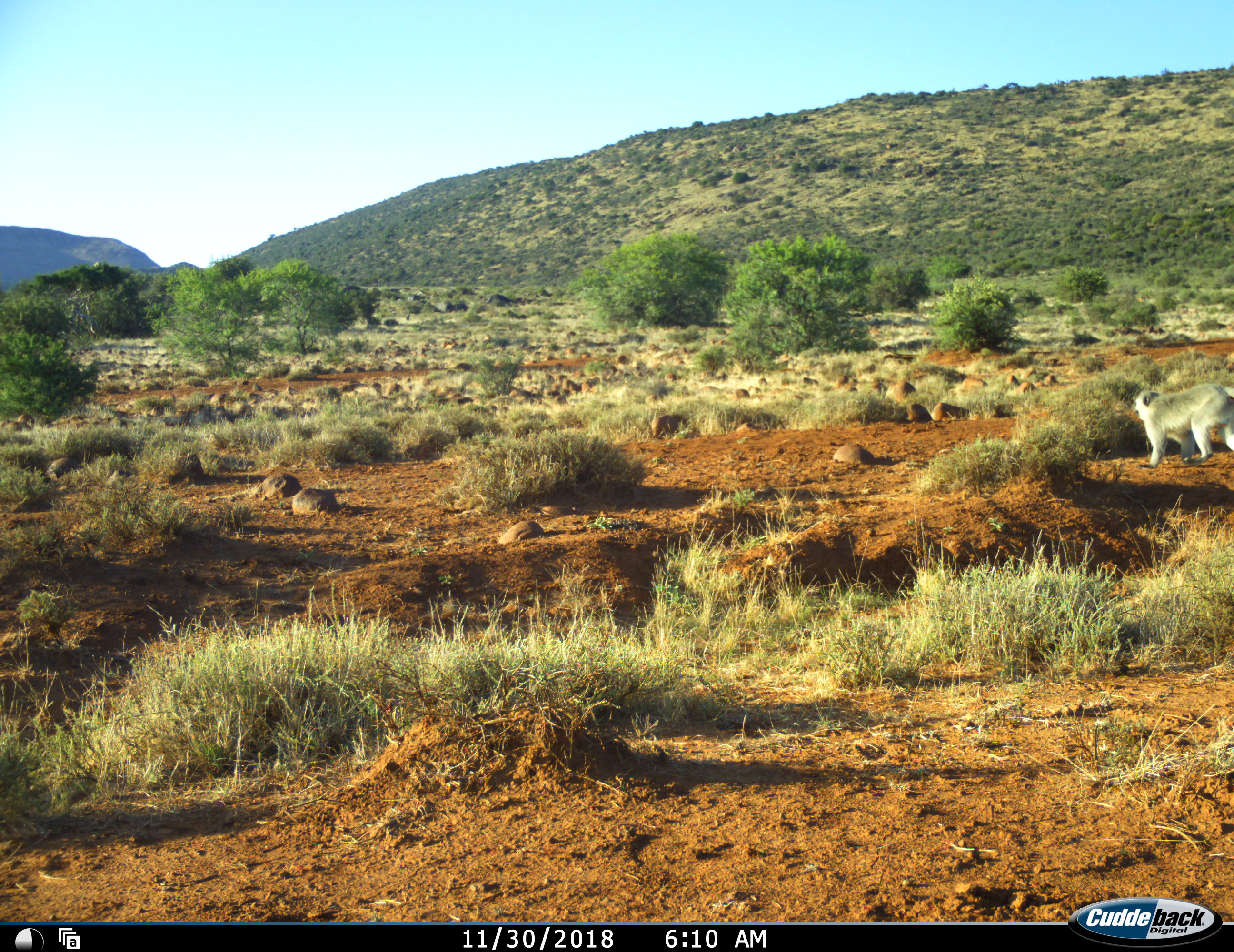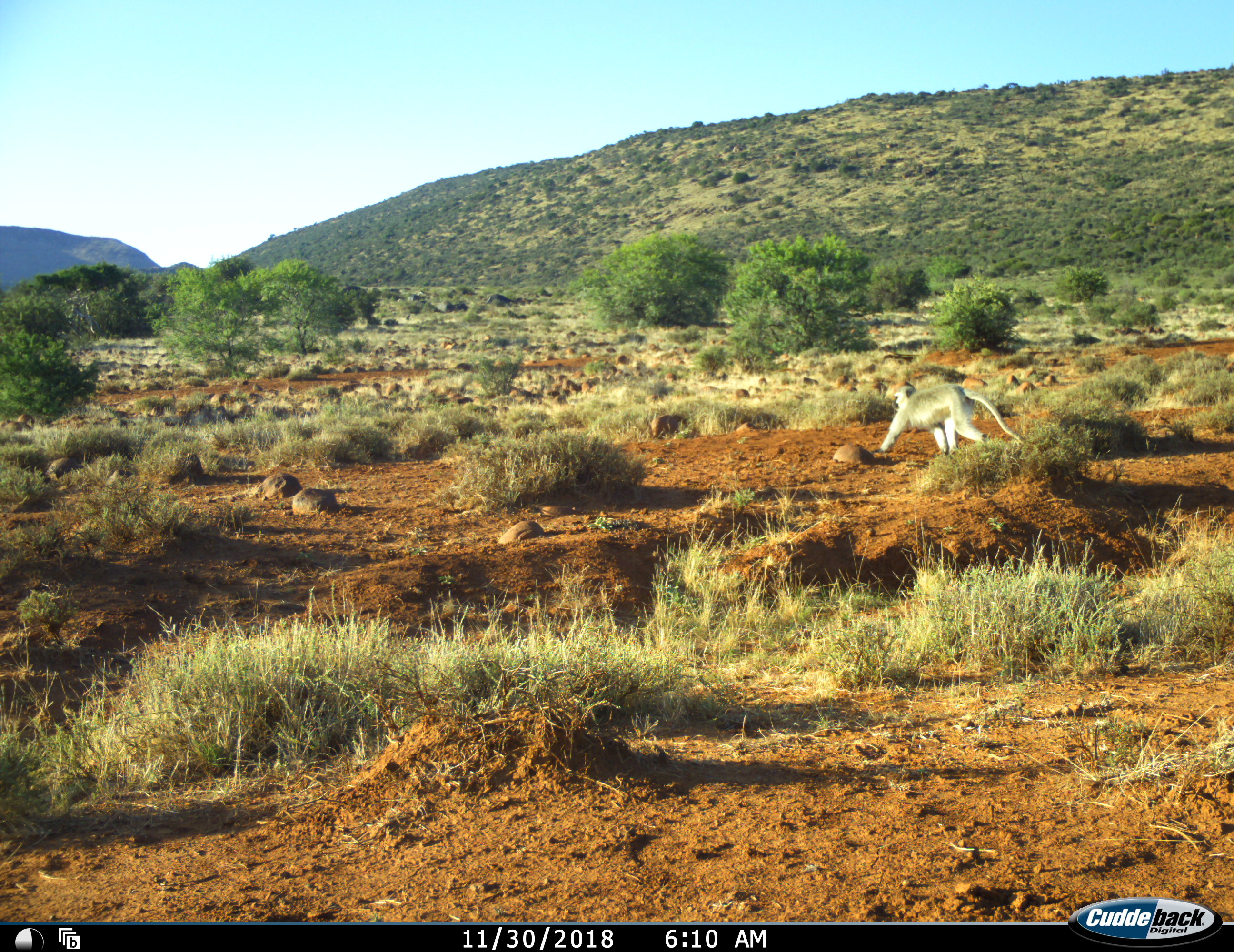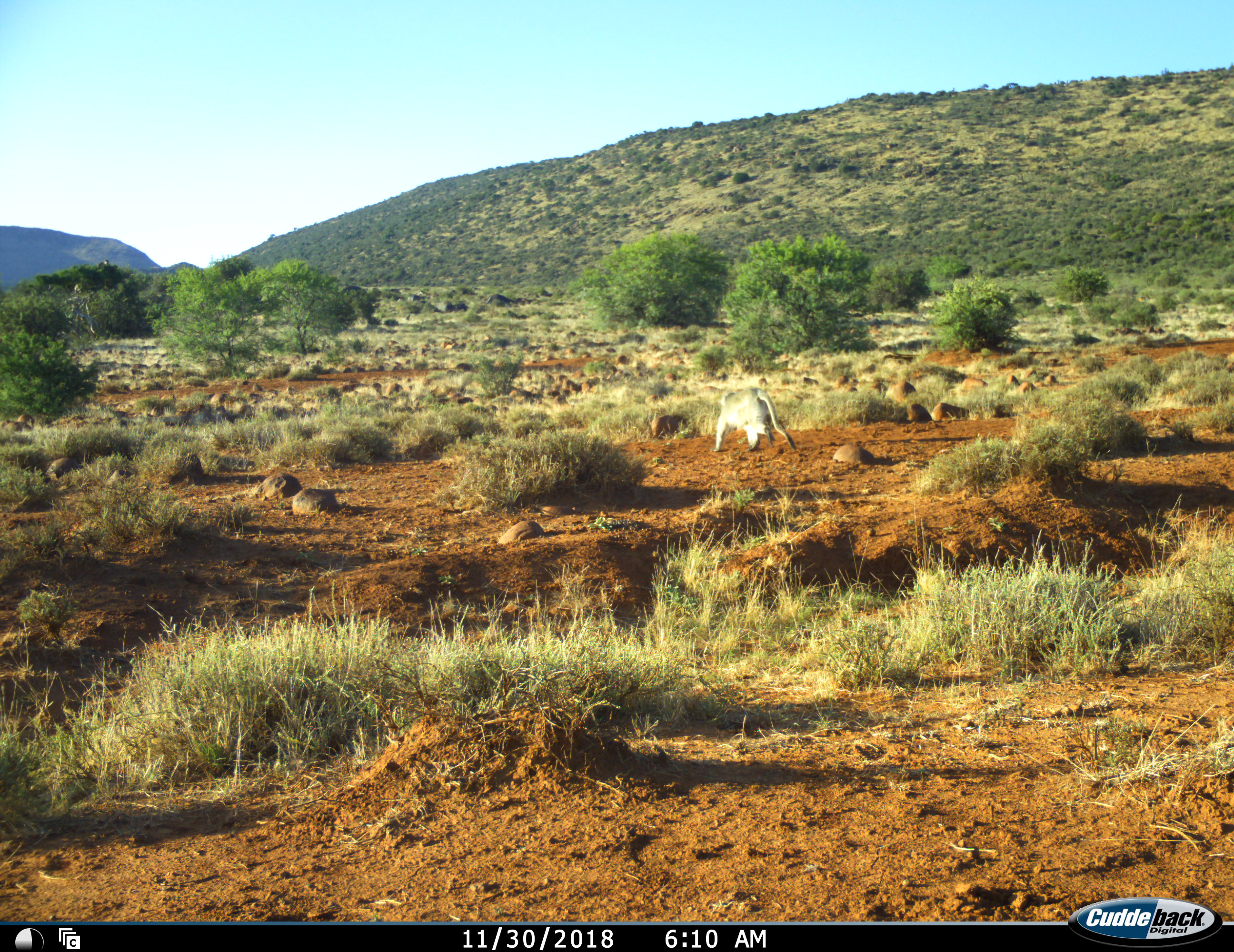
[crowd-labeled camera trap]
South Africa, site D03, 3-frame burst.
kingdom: Animalia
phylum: Chordata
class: Mammalia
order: Primates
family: Cercopithecidae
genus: Chlorocebus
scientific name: Chlorocebus pygerythrus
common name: vervet monkey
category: monkeyvervet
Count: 1.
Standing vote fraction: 12%.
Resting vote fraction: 0%.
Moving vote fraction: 88%.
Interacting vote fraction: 0%.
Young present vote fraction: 0%.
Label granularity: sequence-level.